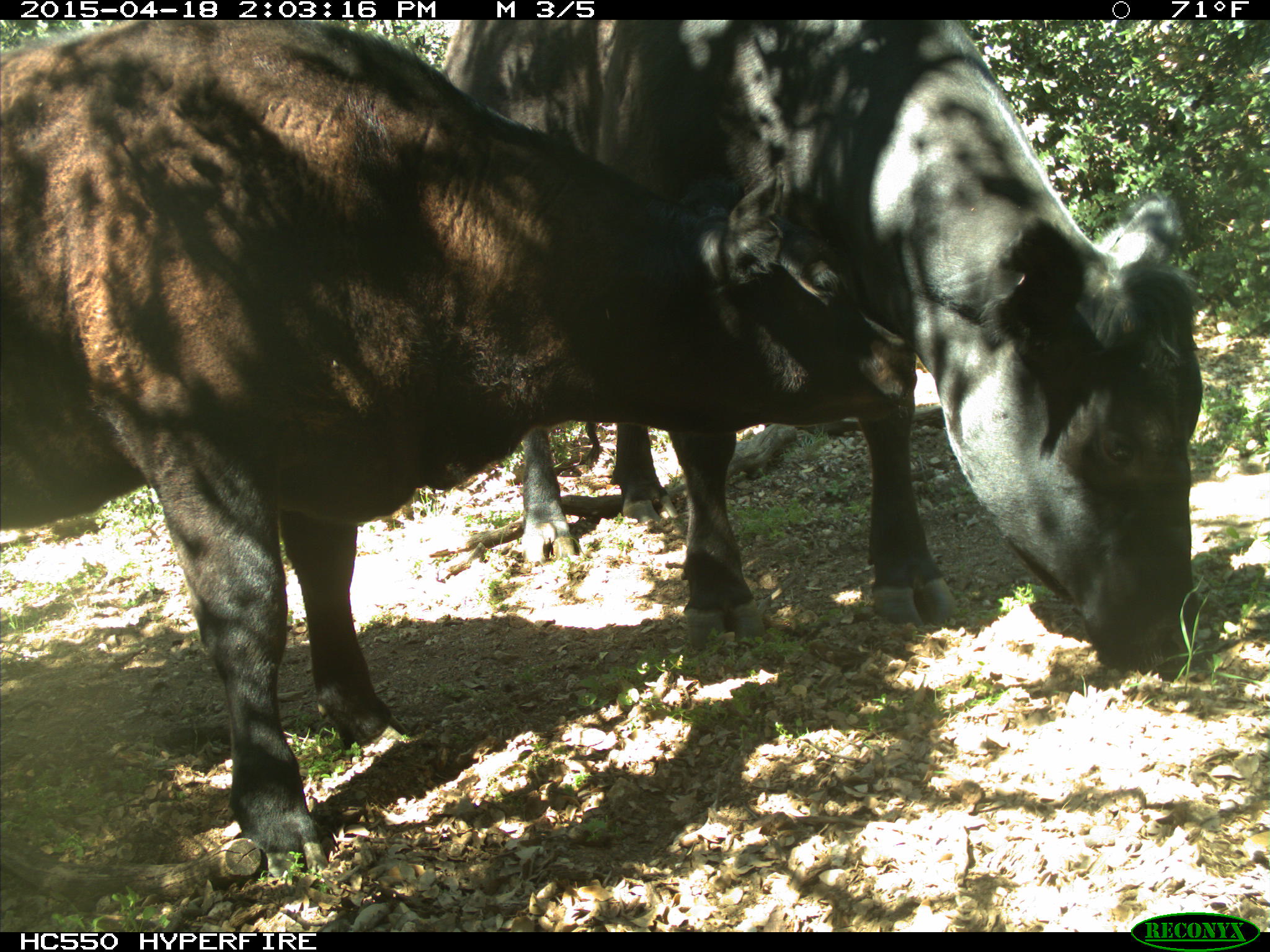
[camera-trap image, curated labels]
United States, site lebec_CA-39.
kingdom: Animalia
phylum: Chordata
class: Mammalia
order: Artiodactyla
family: Bovidae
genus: Bos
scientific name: Bos taurus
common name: domestic cow